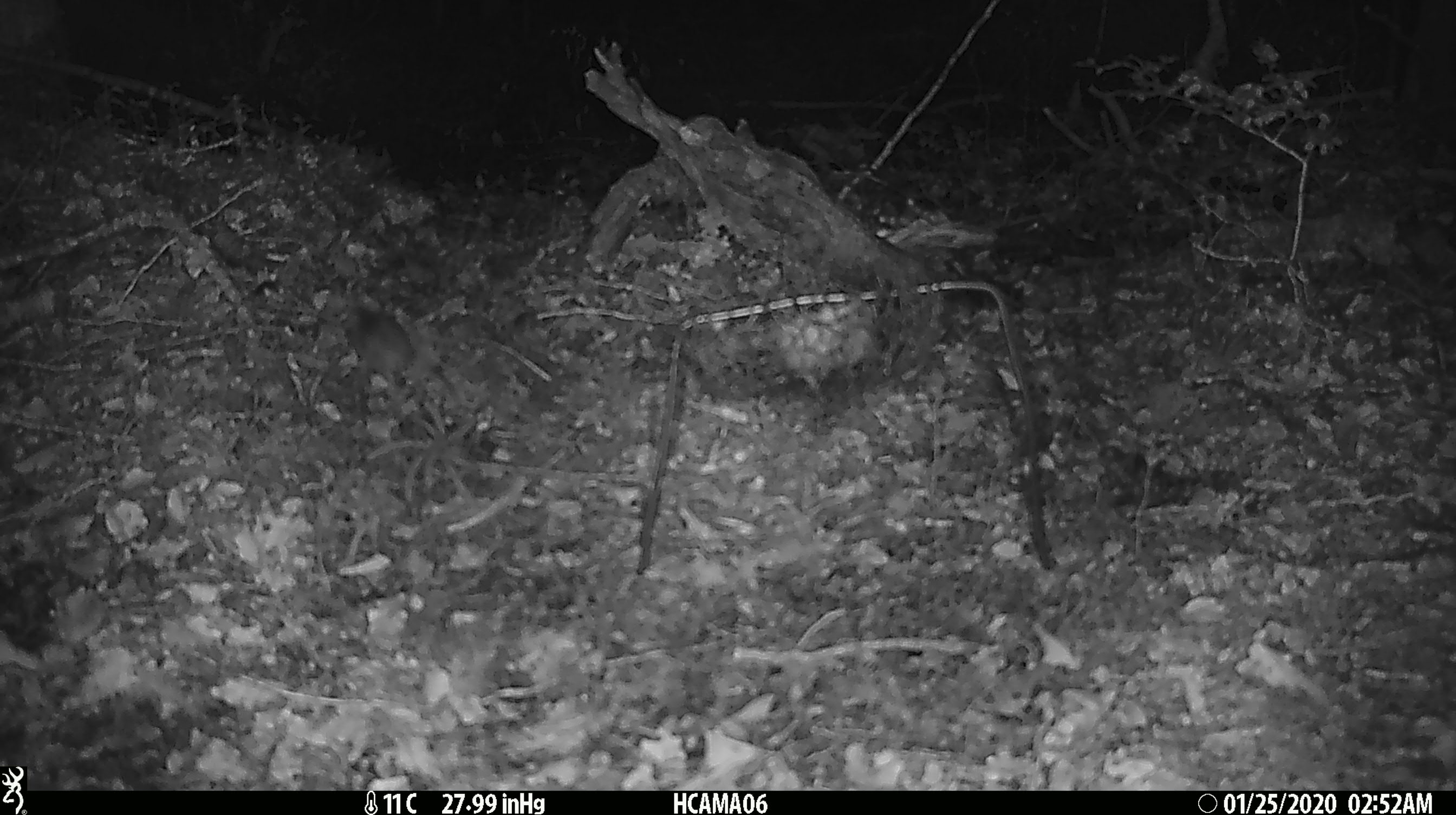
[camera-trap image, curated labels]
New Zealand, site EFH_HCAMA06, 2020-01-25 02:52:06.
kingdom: Animalia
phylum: Chordata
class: Mammalia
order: Rodentia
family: Muridae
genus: Mus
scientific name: Mus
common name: mouse